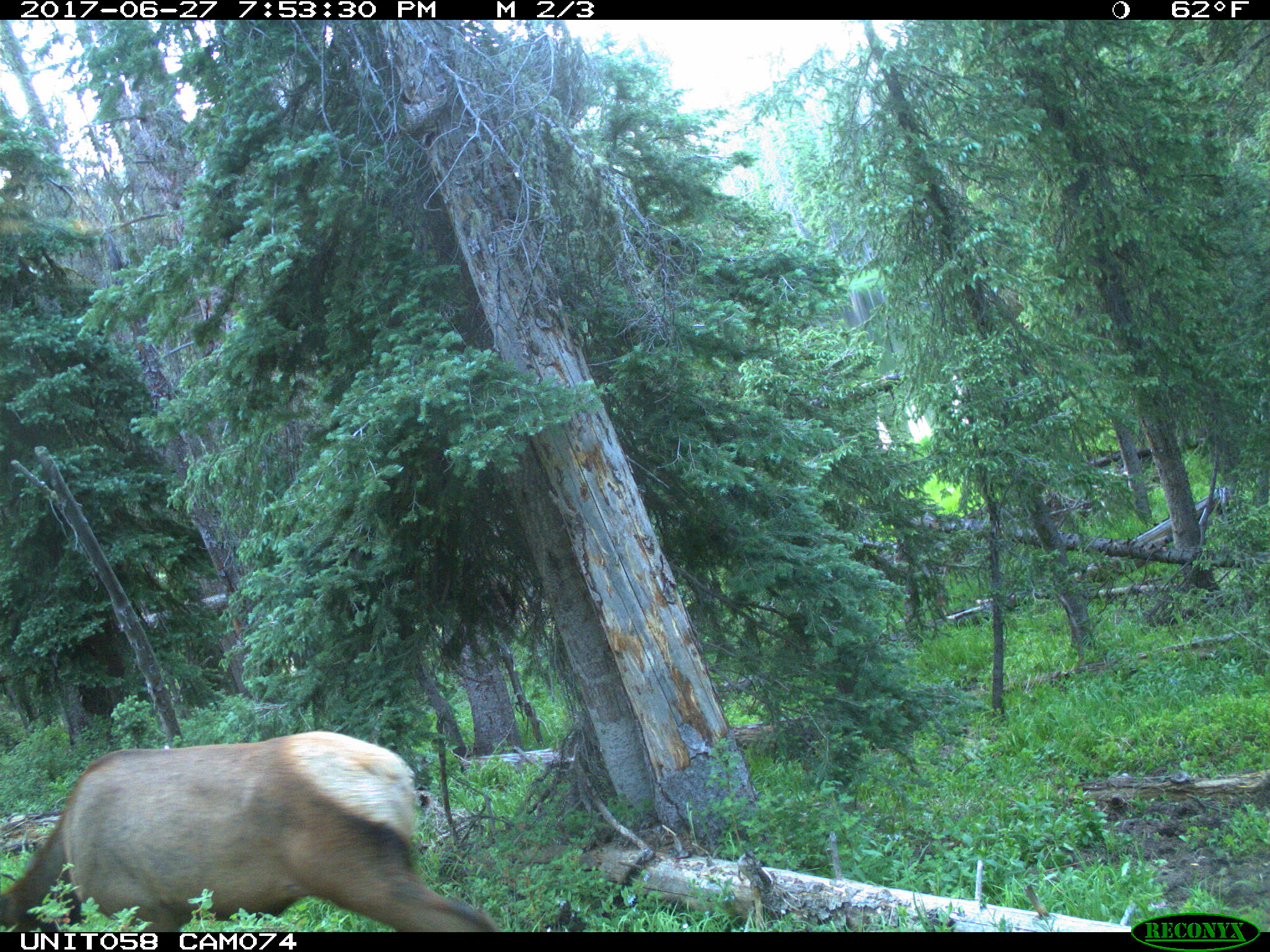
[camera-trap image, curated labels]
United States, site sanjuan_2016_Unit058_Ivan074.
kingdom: Animalia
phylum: Chordata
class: Mammalia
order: Artiodactyla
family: Cervidae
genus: Cervus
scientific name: Cervus elaphus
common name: red deer